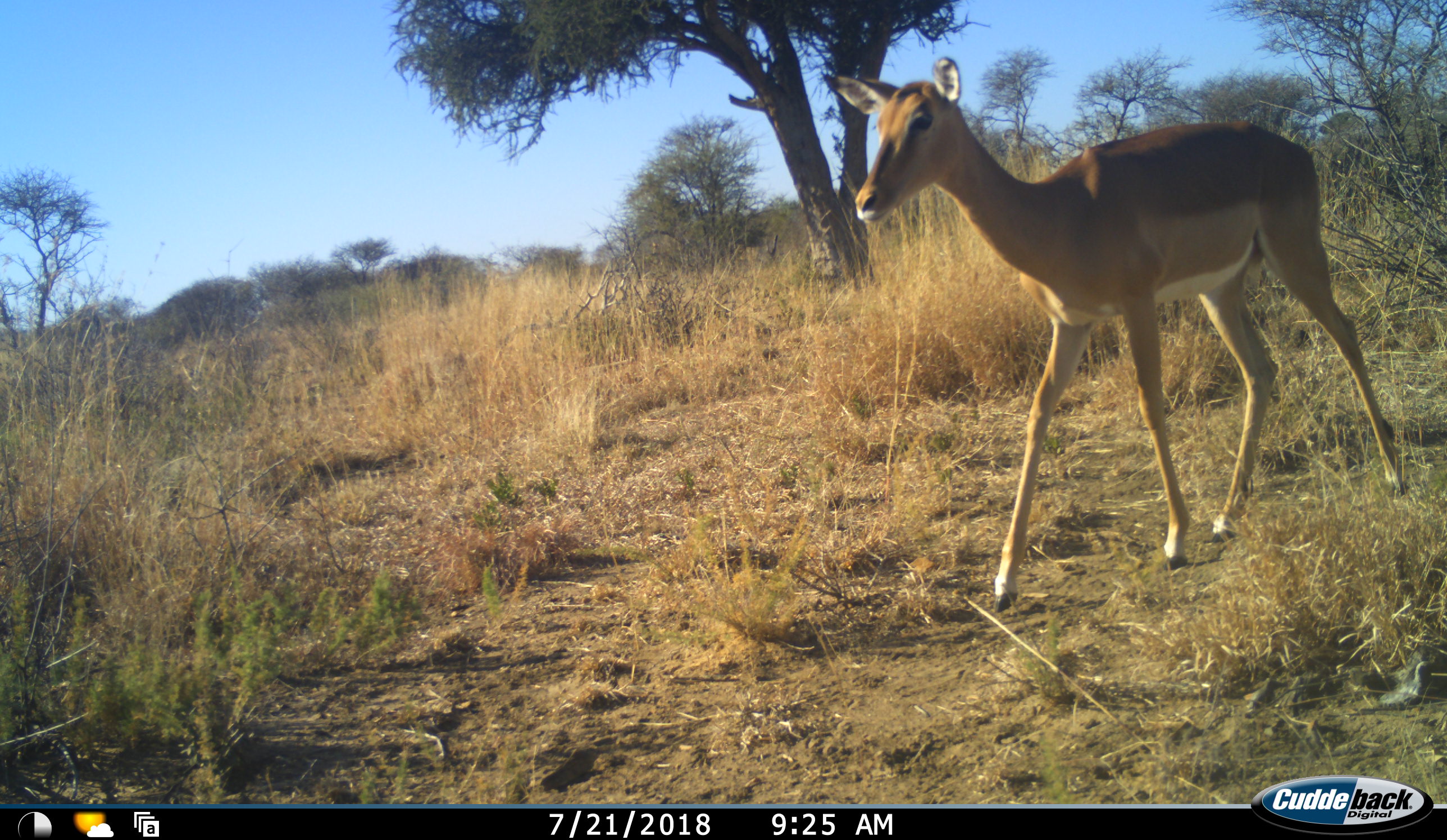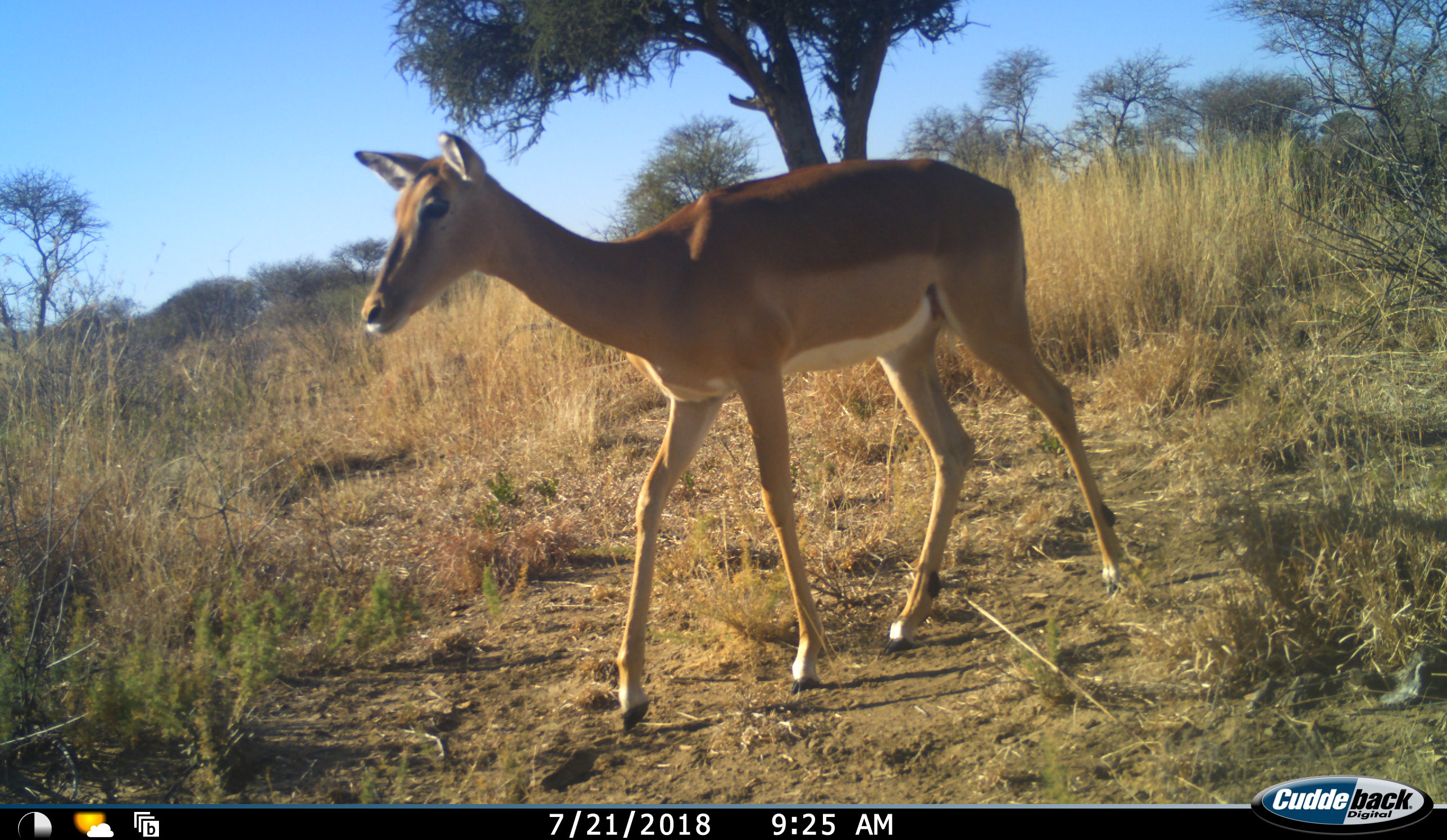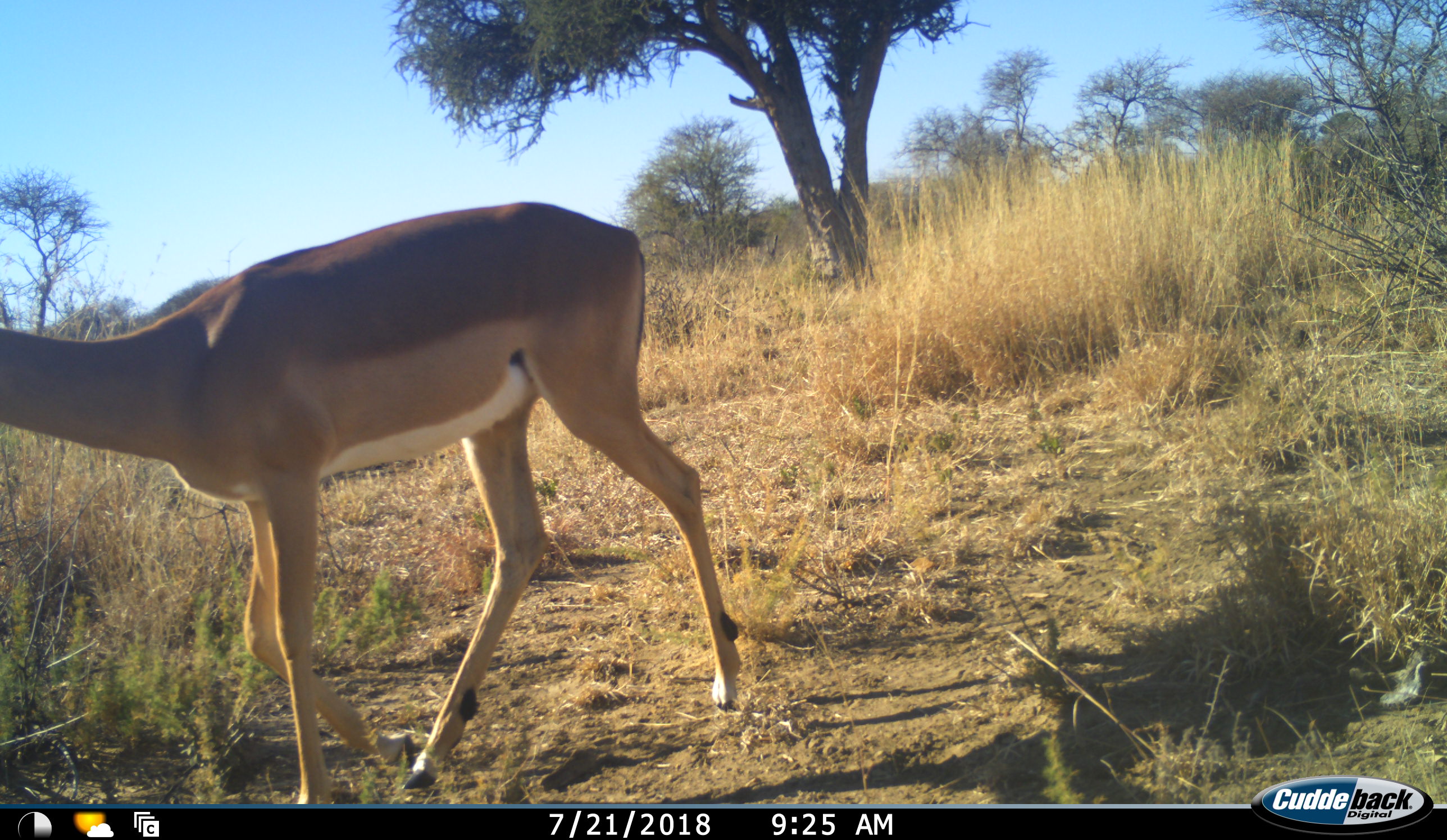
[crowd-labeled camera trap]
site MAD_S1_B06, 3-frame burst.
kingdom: Animalia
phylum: Chordata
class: Mammalia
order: Artiodactyla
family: Bovidae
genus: Aepyceros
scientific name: Aepyceros melampus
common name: impala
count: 1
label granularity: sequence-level